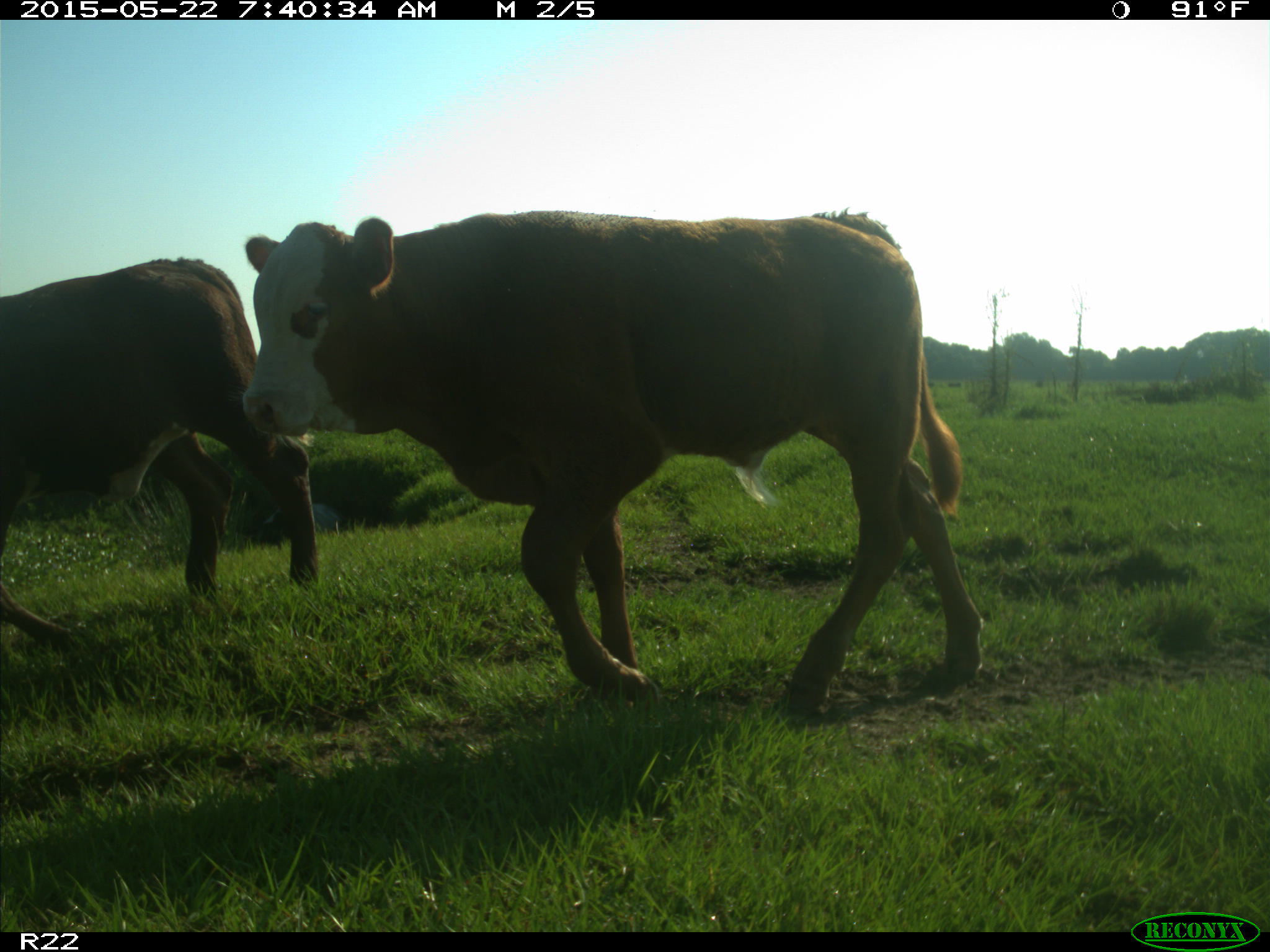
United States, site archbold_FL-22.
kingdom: Animalia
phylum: Chordata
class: Mammalia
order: Artiodactyla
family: Bovidae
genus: Bos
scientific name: Bos taurus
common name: domestic cow